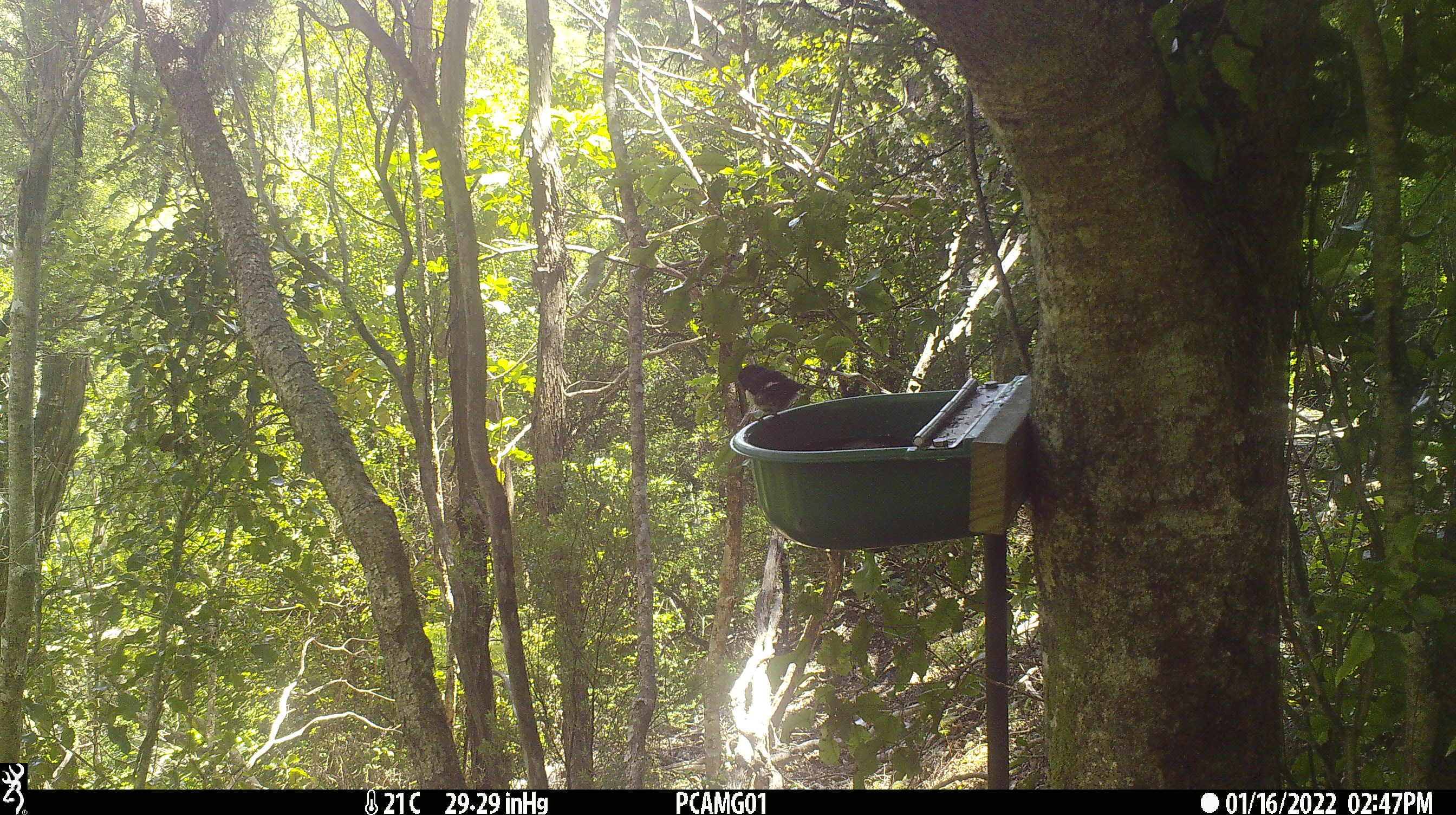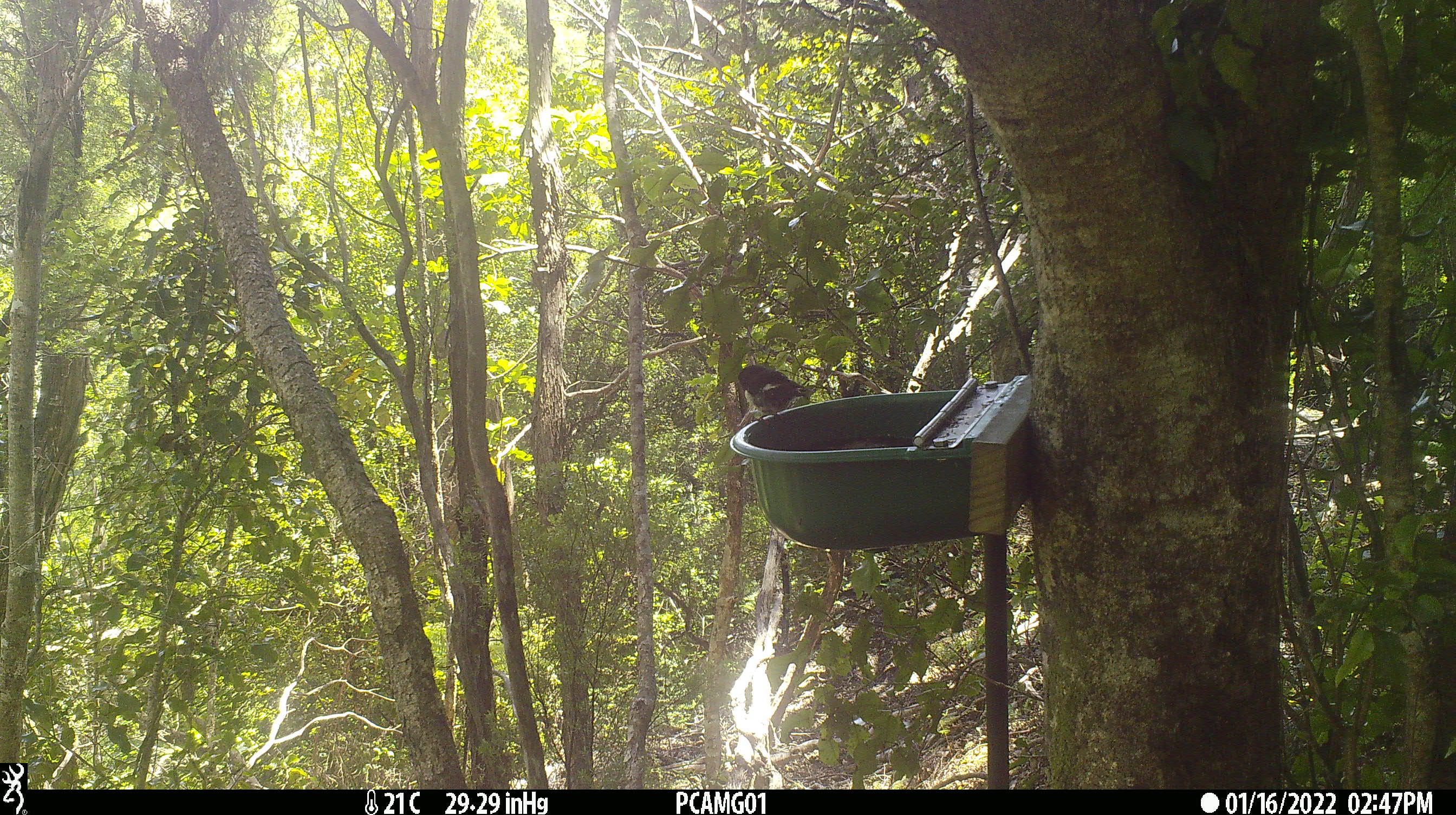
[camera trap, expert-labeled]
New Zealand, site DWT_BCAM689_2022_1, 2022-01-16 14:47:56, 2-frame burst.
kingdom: Animalia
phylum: Chordata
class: Aves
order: Passeriformes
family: Petroicidae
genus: Petroica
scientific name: Petroica macrocephala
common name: tomtit